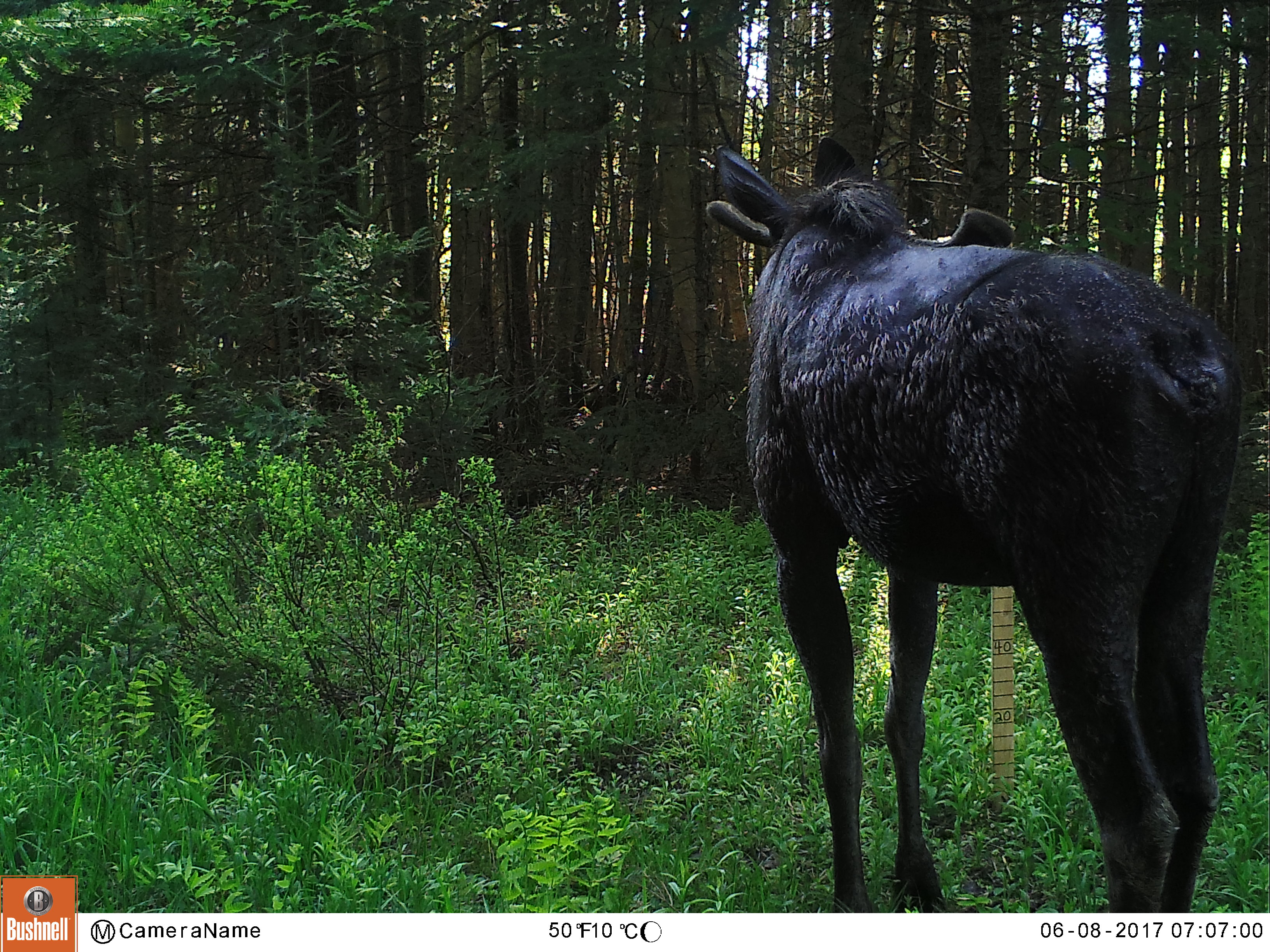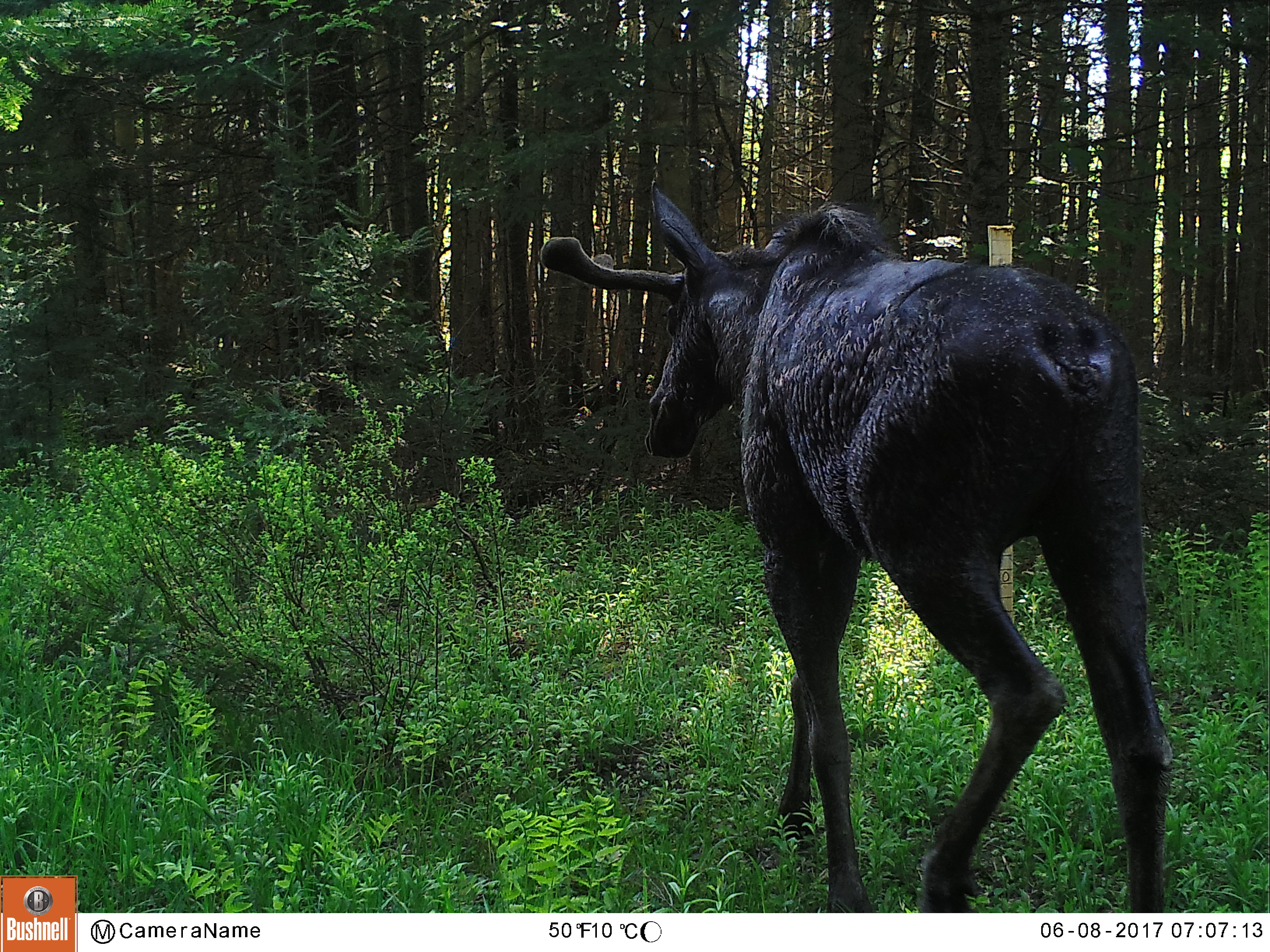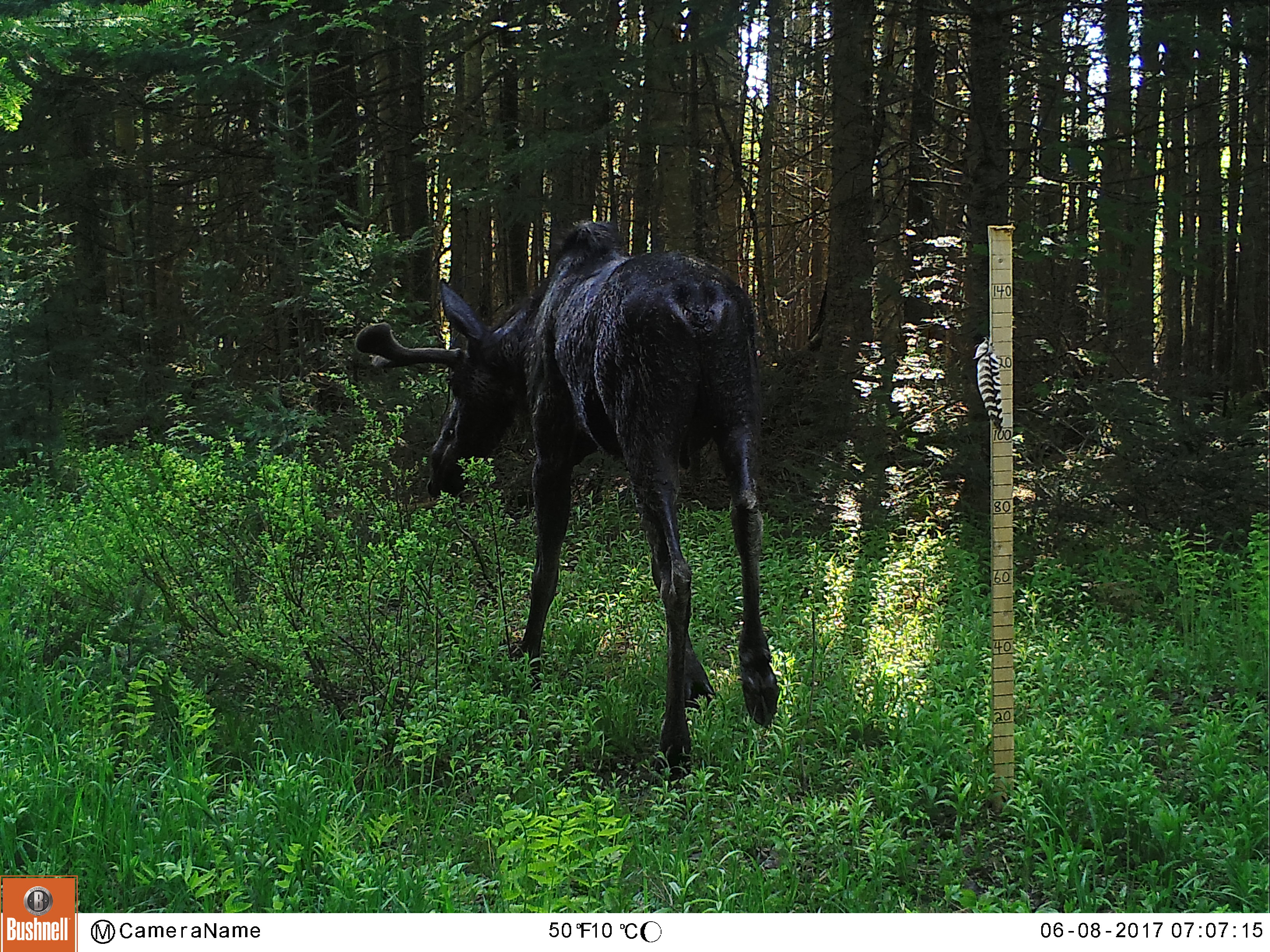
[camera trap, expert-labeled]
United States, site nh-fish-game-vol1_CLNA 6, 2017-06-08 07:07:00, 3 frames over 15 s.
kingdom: Animalia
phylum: Chordata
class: Mammalia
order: Artiodactyla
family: Cervidae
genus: Alces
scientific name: Alces alces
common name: moose